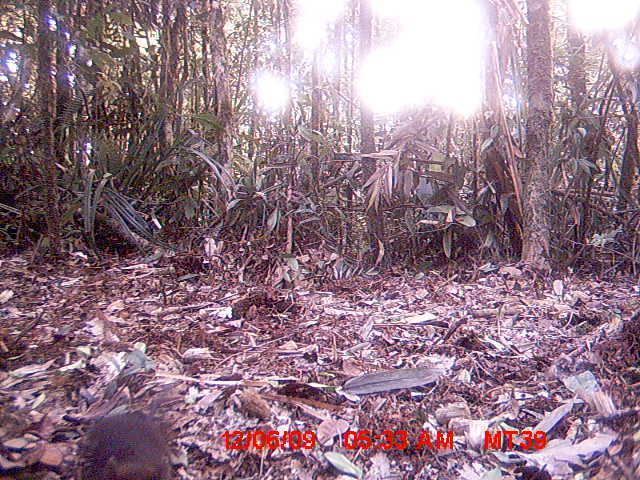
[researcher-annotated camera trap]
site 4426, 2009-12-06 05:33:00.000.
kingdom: Animalia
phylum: Chordata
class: Mammalia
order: Rodentia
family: Nesomyidae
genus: Hypogeomys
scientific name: Hypogeomys antimena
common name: malagasy giant rat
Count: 1.